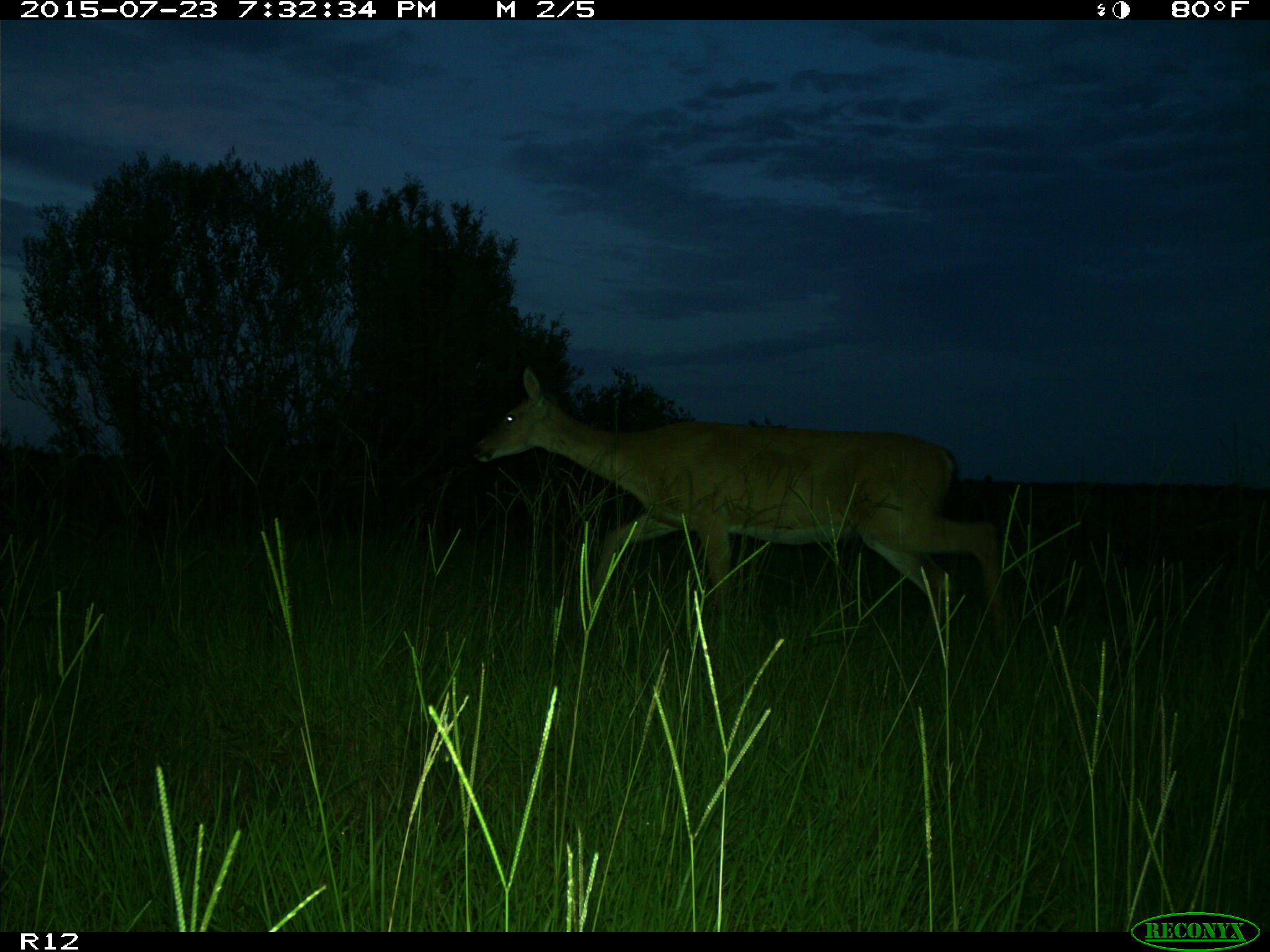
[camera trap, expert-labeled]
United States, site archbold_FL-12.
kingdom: Animalia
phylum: Chordata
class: Mammalia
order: Artiodactyla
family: Cervidae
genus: Odocoileus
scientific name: Odocoileus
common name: deer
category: unidentified deer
Unidentified deer (deer) (Odocoileus).